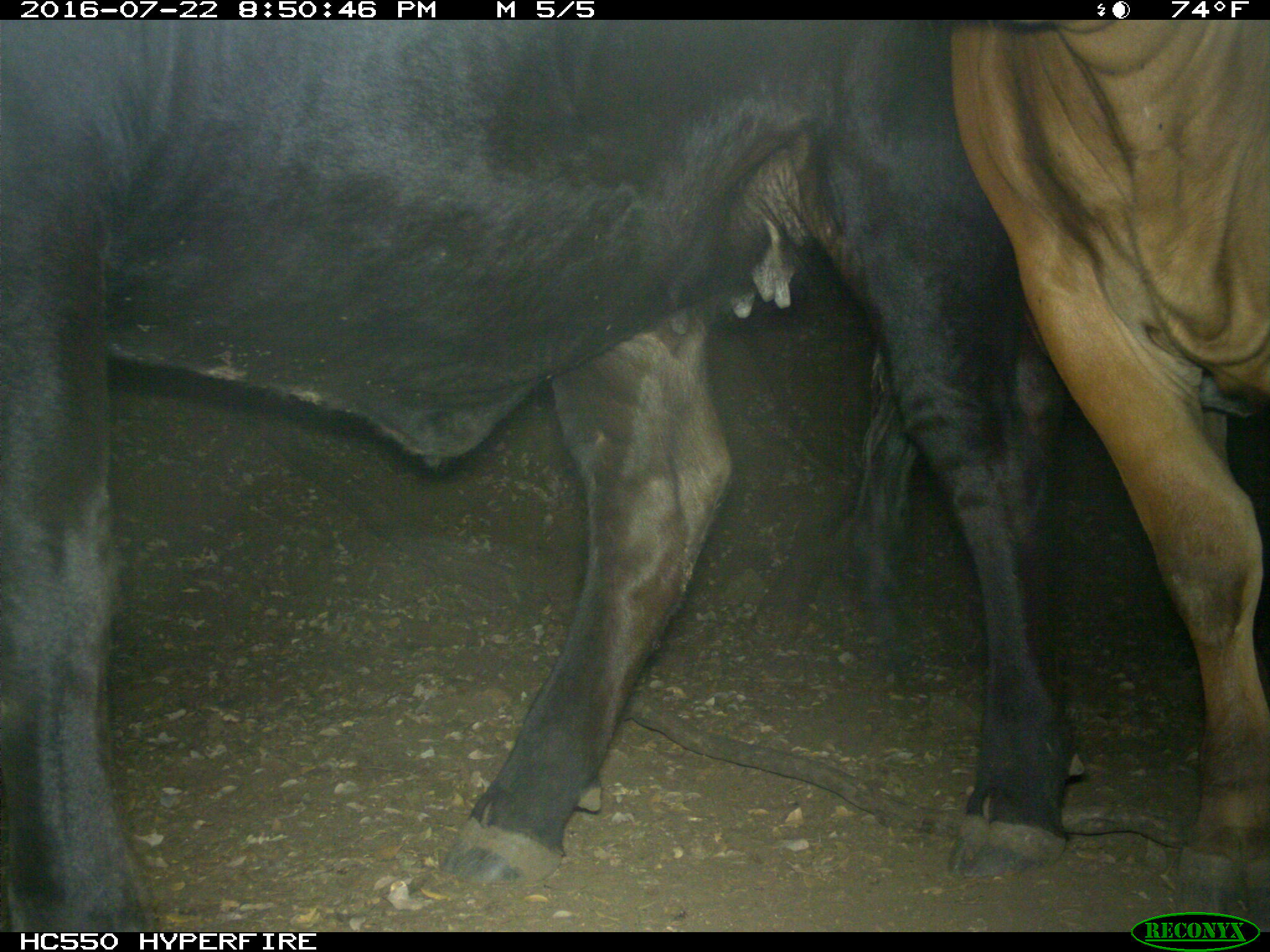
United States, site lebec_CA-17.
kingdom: Animalia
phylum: Chordata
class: Mammalia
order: Artiodactyla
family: Bovidae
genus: Bos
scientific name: Bos taurus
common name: domestic cow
Bos taurus (domestic cow).